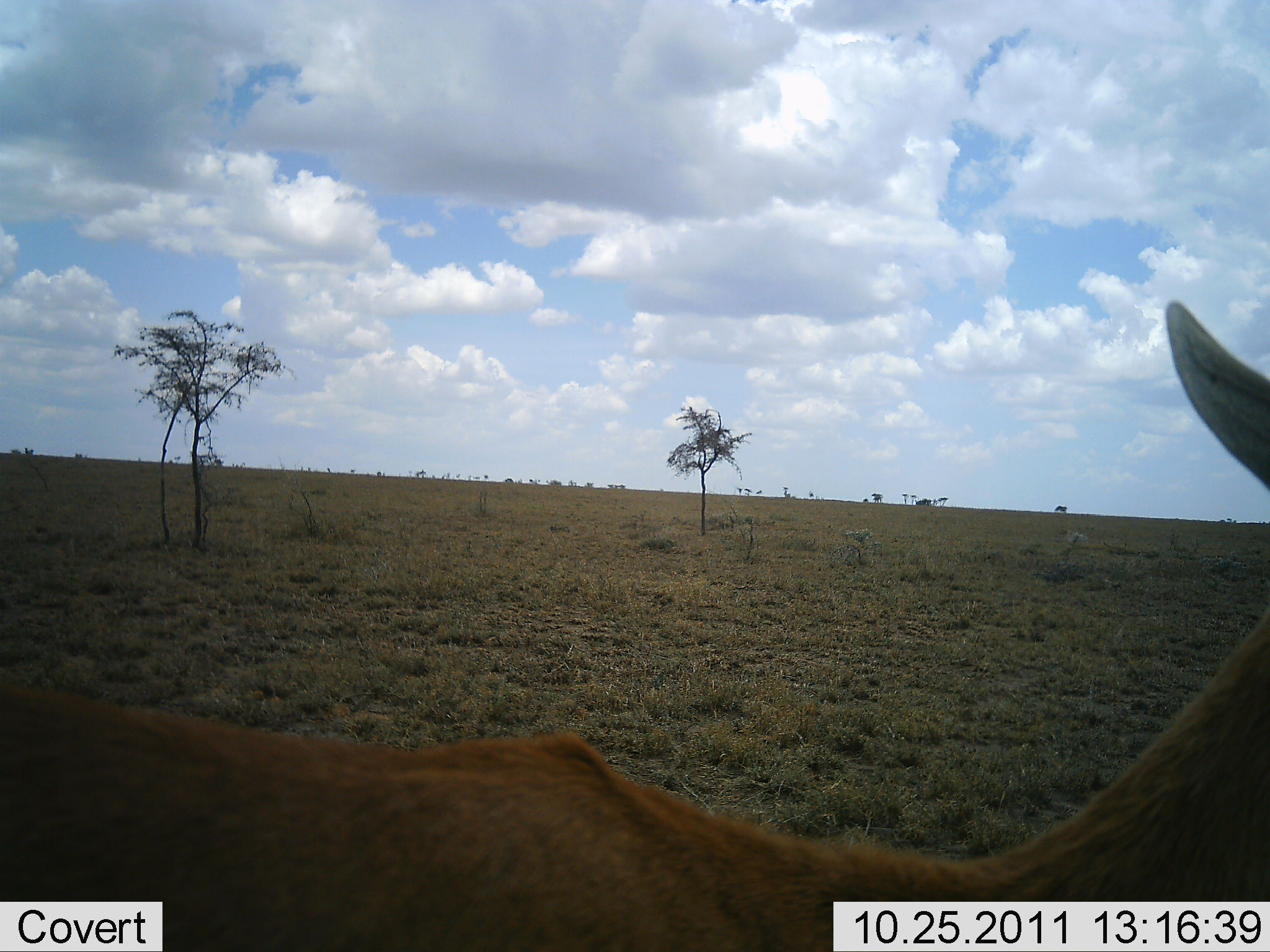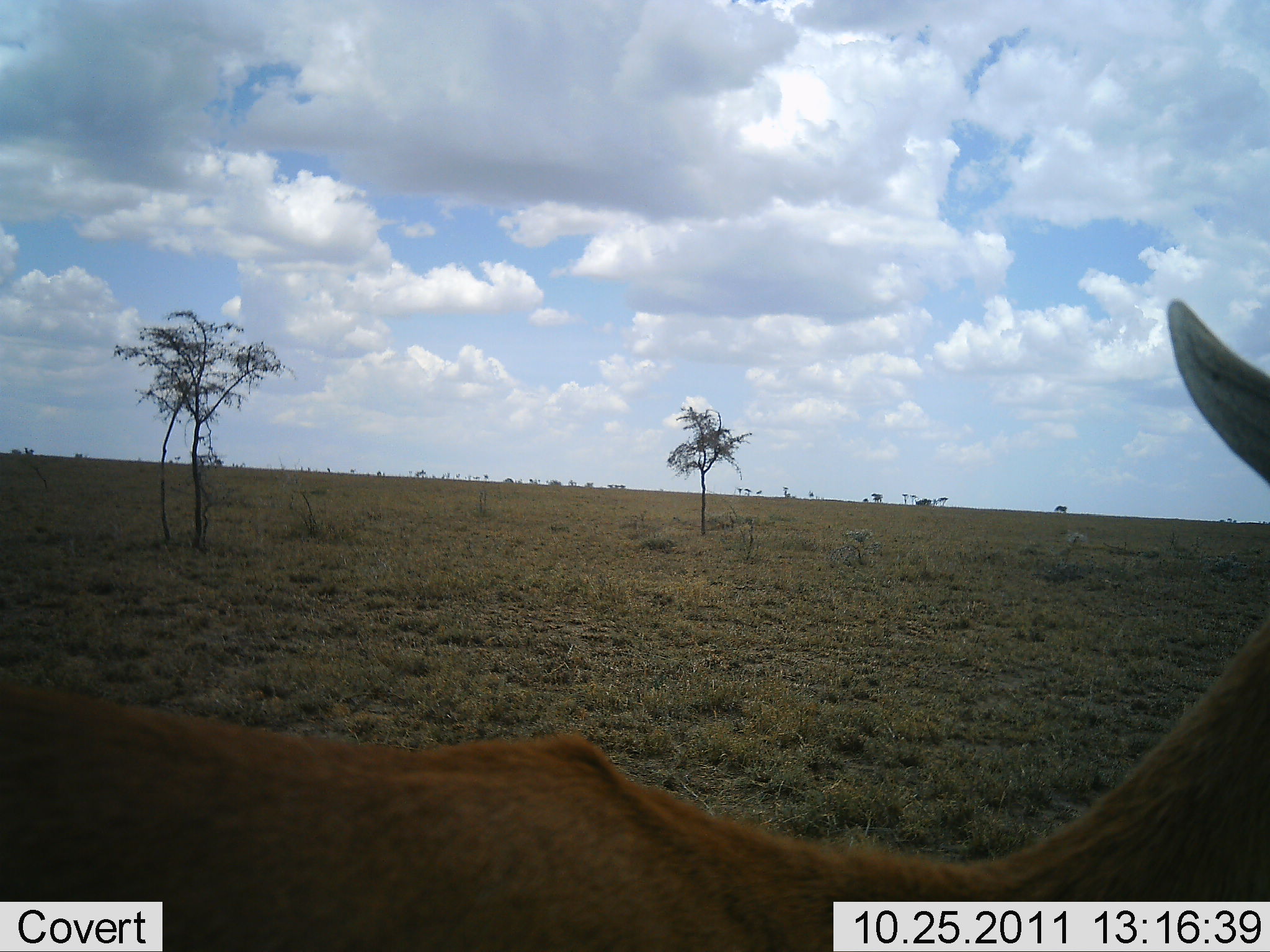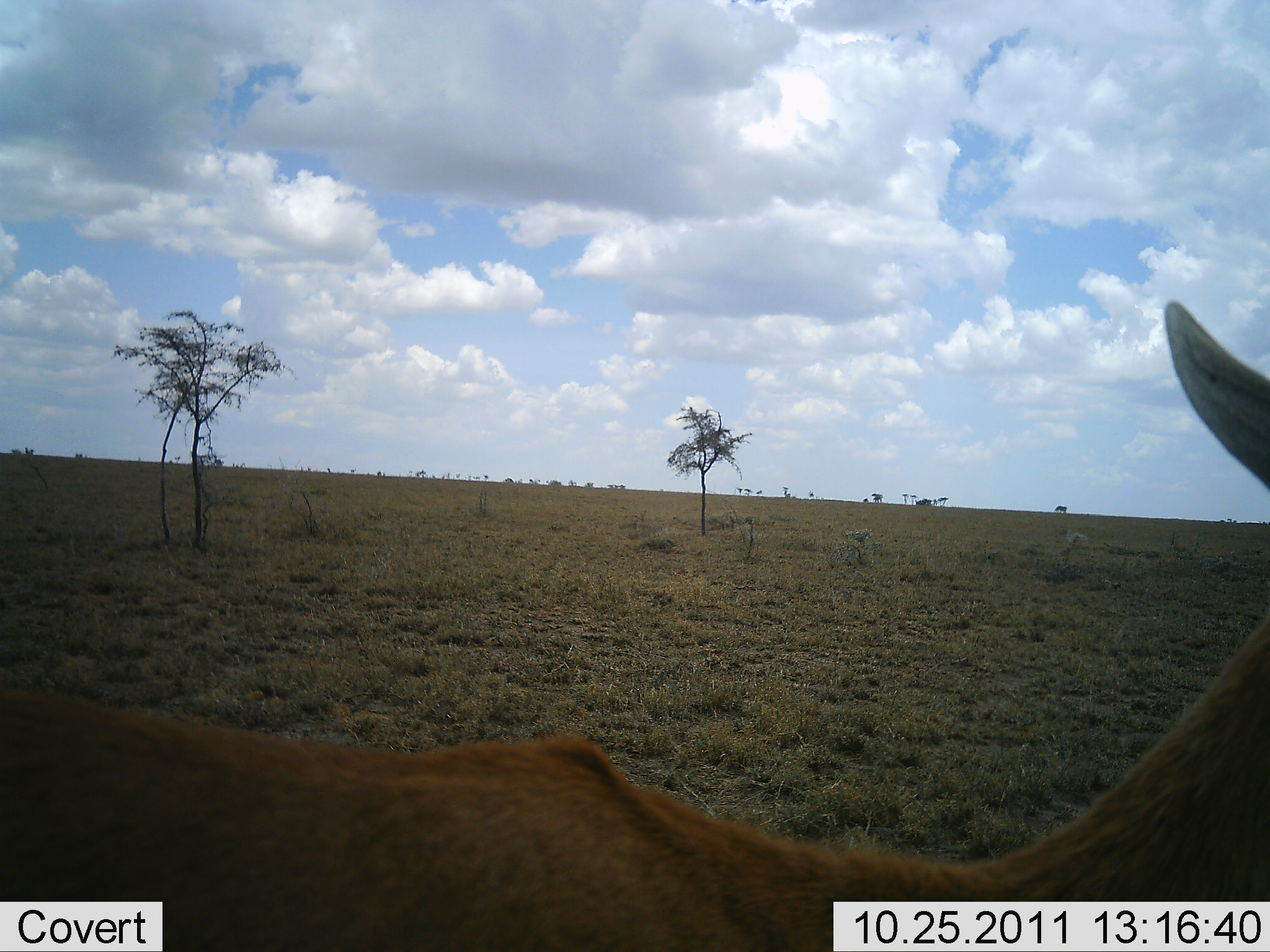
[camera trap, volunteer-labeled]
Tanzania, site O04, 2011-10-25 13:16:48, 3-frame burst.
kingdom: Animalia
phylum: Chordata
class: Mammalia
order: Artiodactyla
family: Bovidae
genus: Nanger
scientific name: Nanger granti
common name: grant's gazelle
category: gazellegrants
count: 1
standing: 80%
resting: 0%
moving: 20%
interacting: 0%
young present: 0%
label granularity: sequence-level